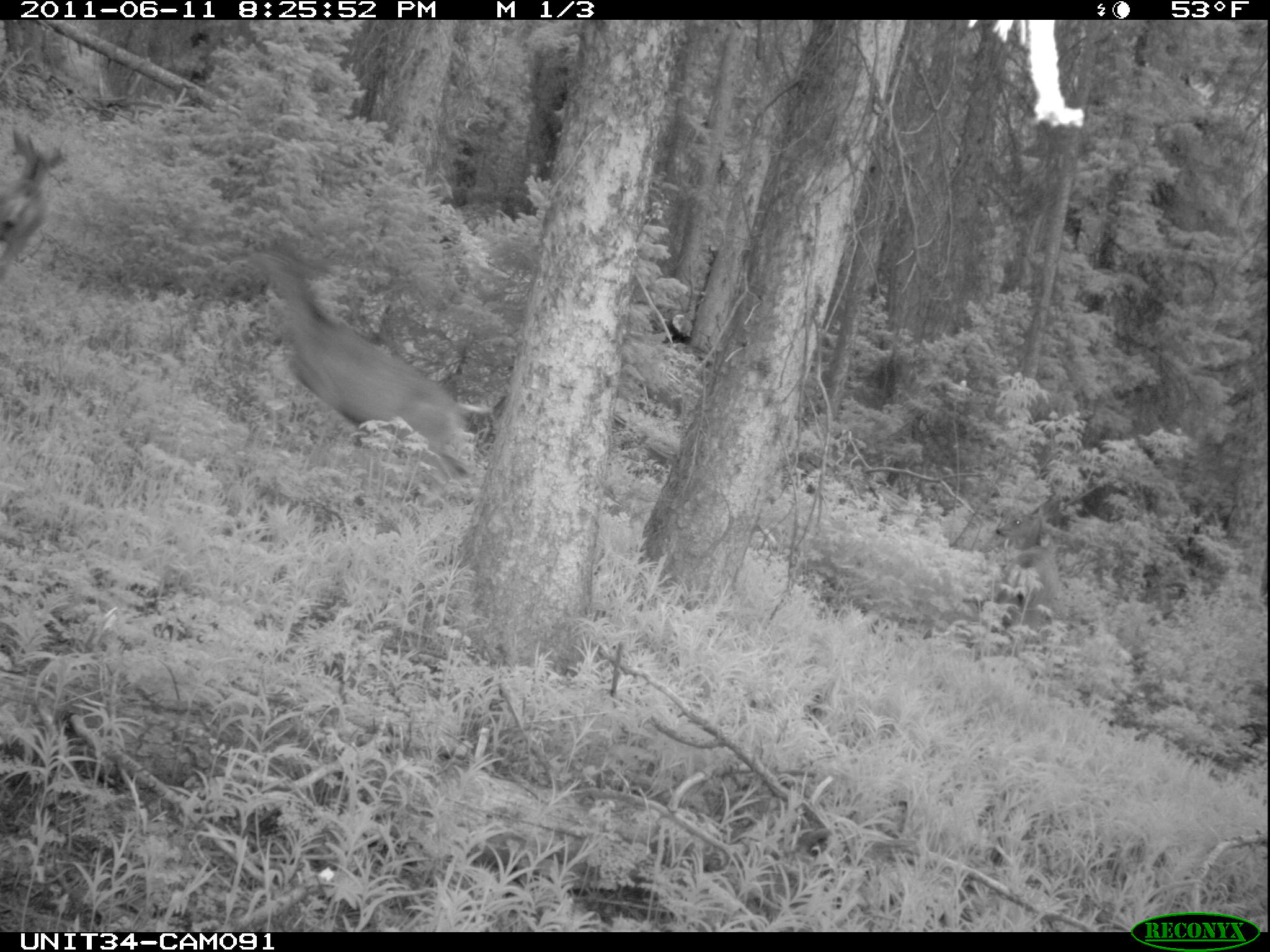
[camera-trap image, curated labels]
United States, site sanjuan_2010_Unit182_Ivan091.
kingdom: Animalia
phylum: Chordata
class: Mammalia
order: Artiodactyla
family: Cervidae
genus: Odocoileus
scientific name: Odocoileus hemionus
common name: mule deer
Odocoileus hemionus (mule deer).